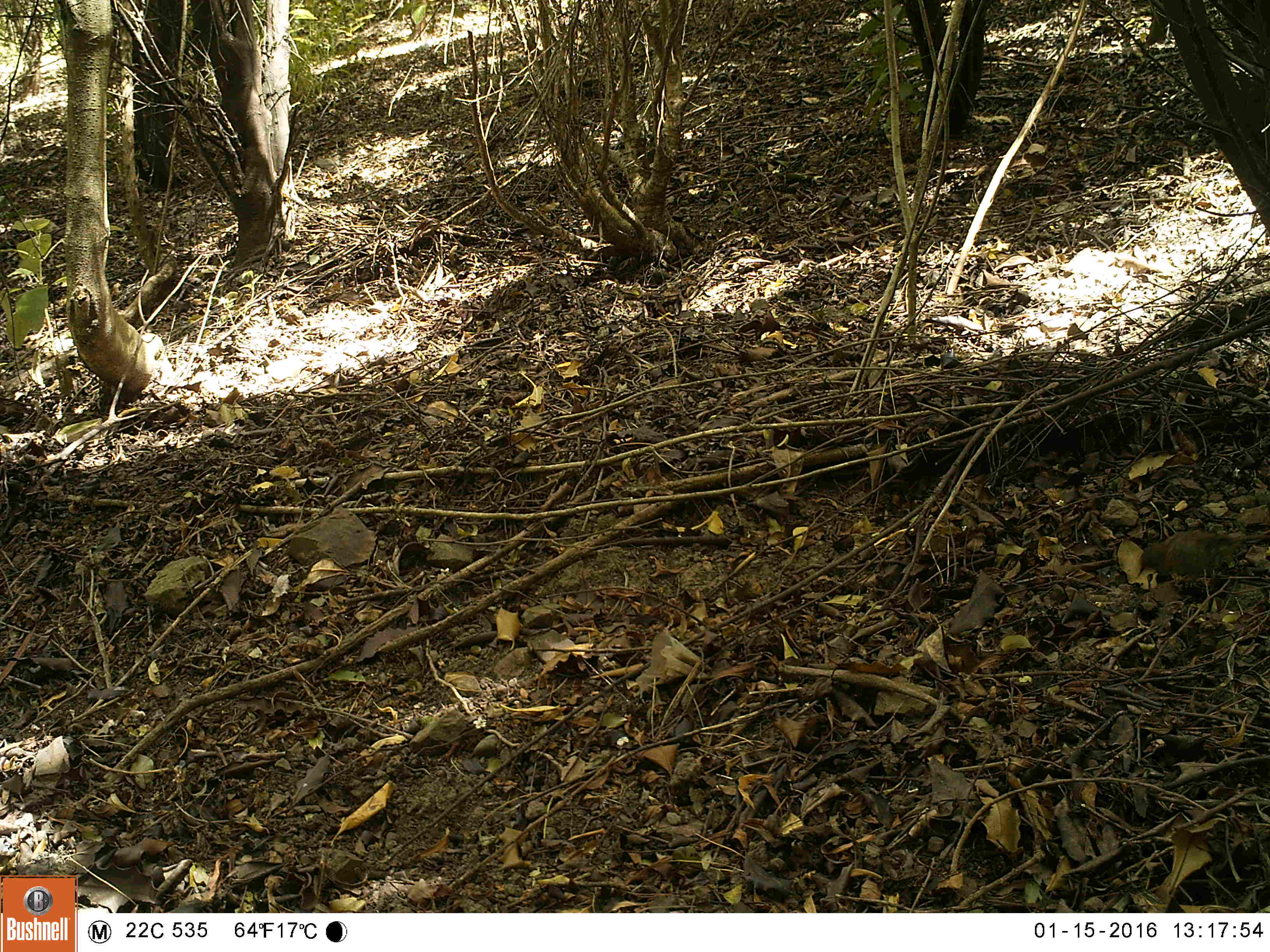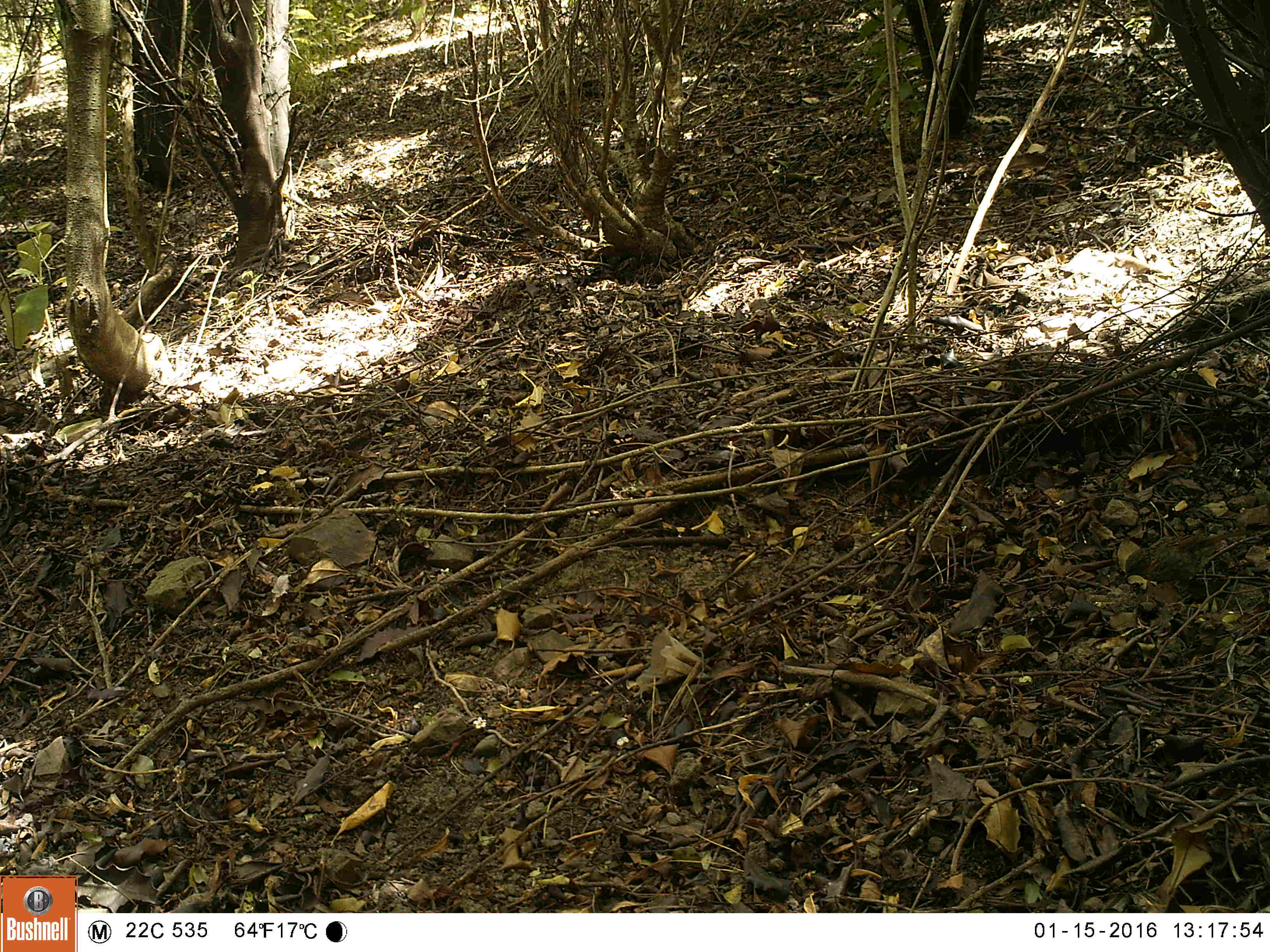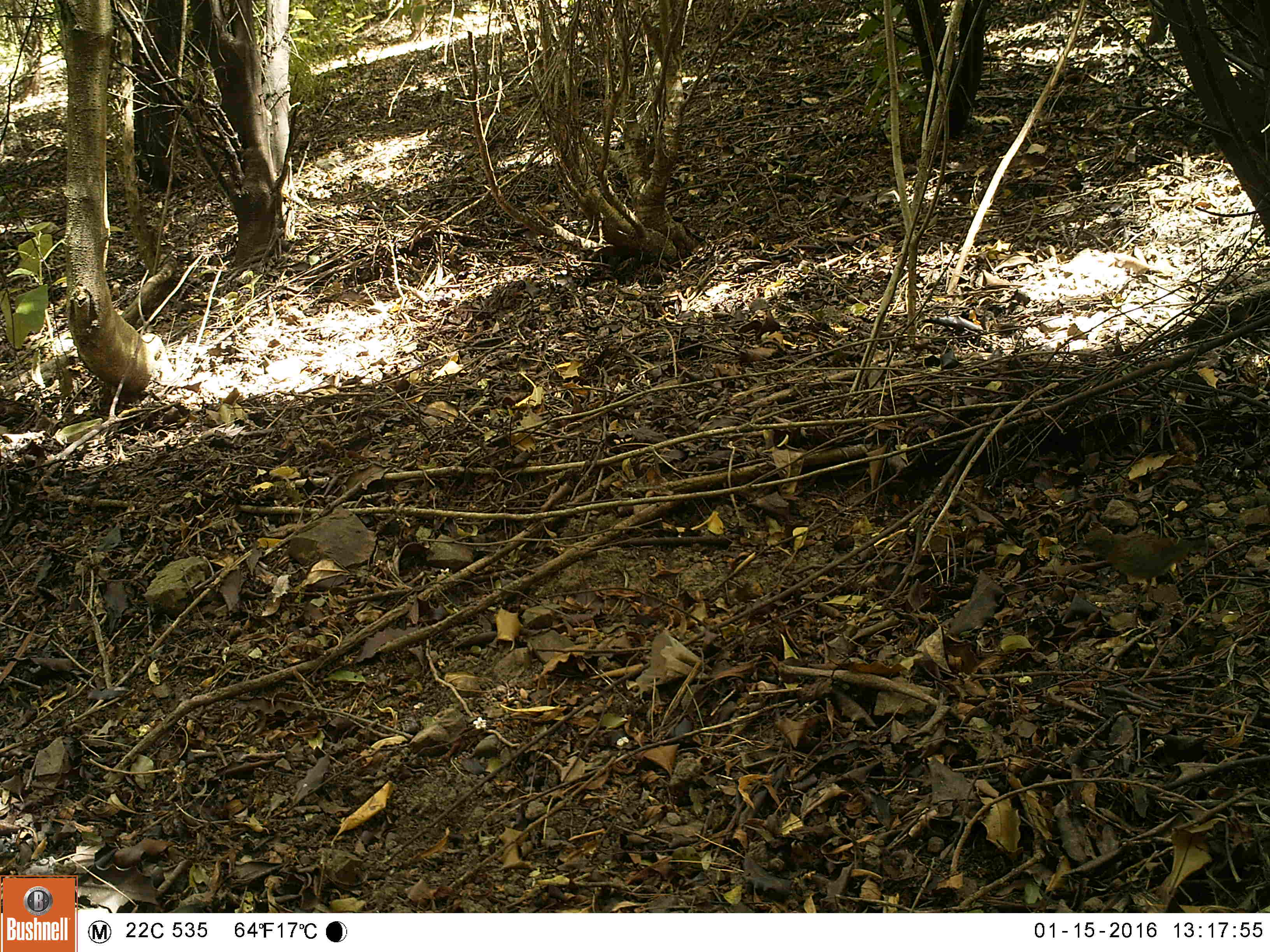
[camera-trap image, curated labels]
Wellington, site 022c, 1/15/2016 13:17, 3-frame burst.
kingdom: Animalia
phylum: Chordata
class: Aves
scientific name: Aves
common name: bird